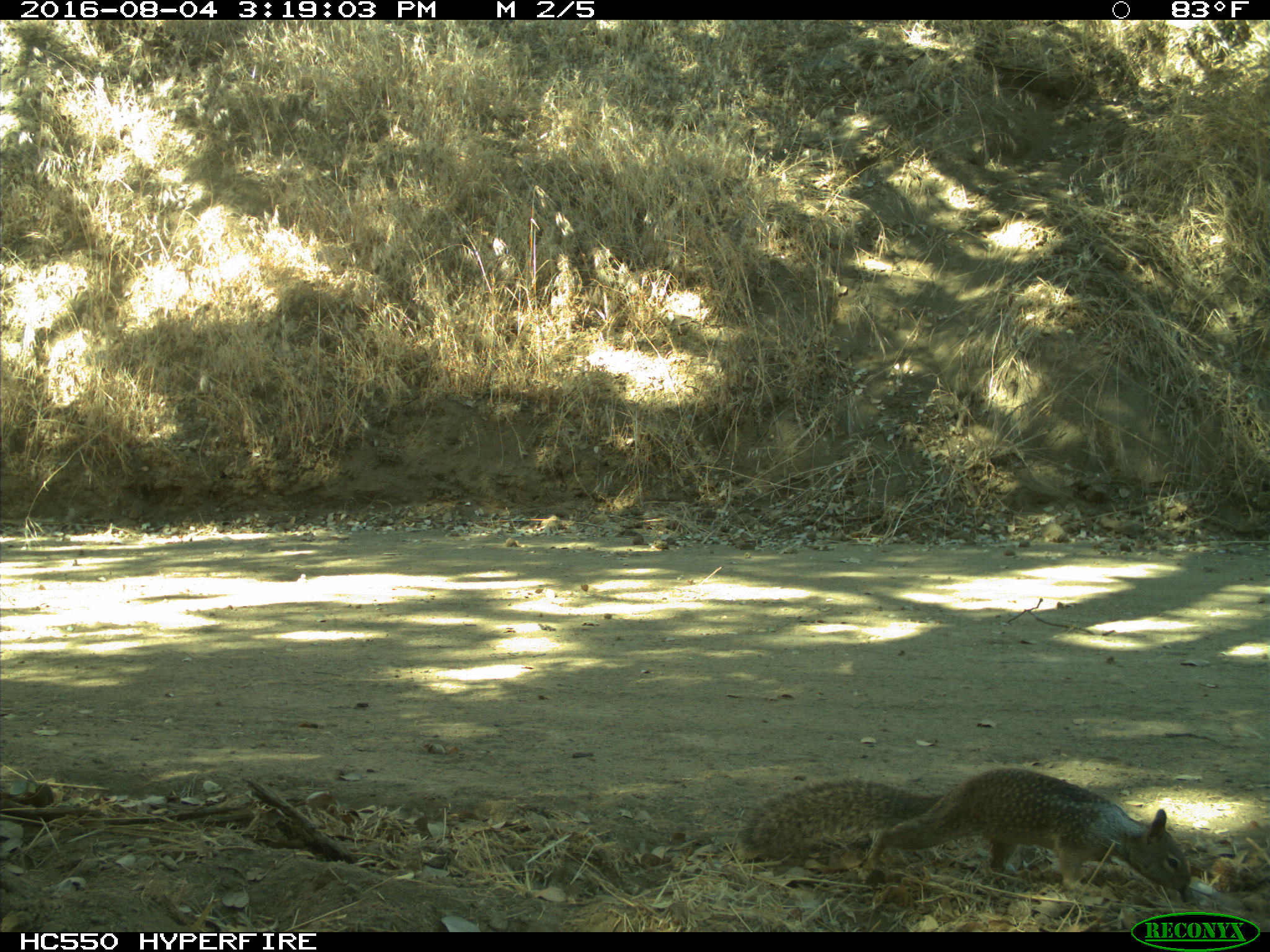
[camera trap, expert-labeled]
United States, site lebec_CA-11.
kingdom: Animalia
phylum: Chordata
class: Mammalia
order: Rodentia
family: Sciuridae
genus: Otospermophilus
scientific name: Otospermophilus beecheyi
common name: california ground squirrel